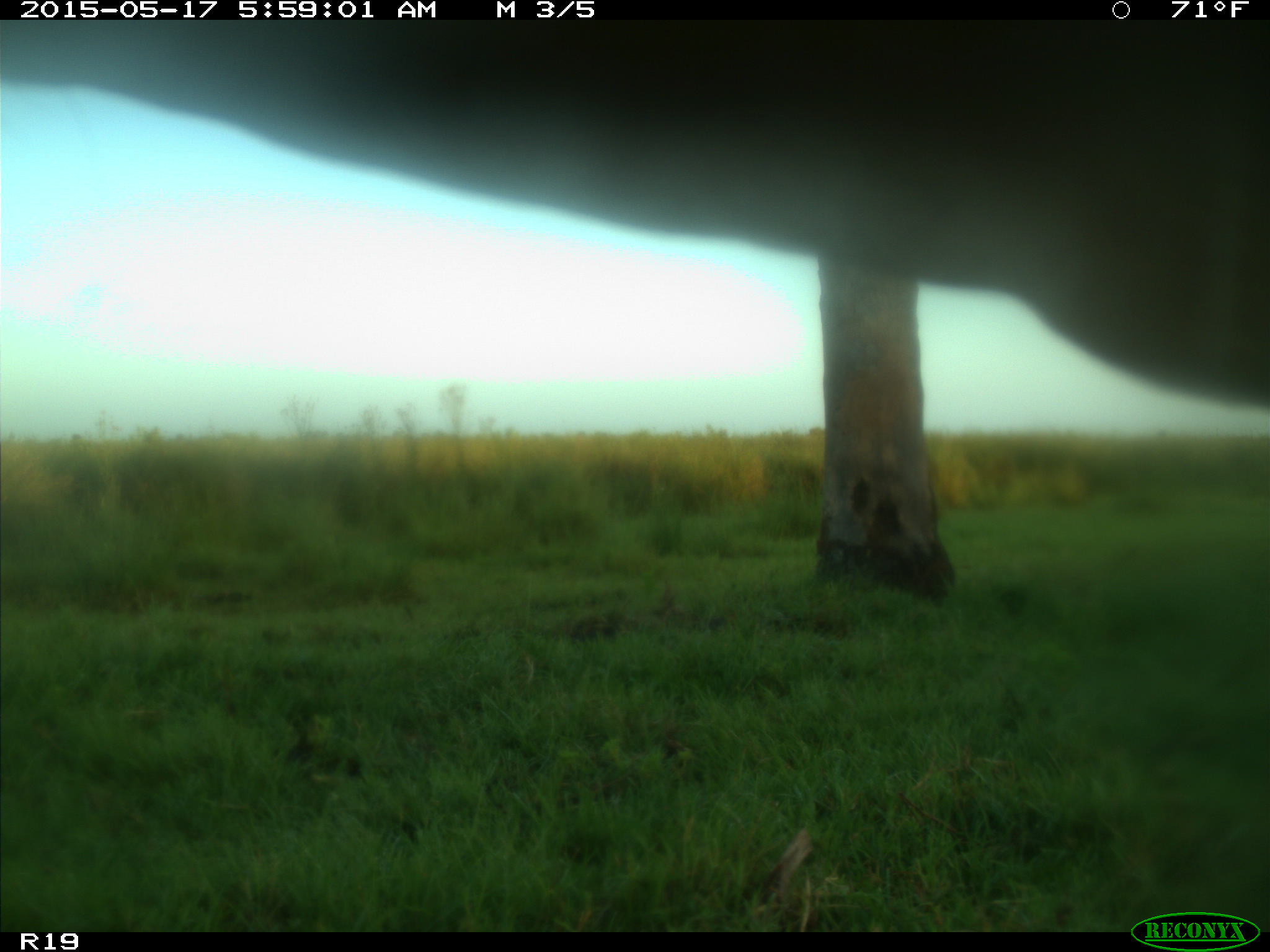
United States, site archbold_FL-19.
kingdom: Animalia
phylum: Chordata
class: Mammalia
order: Artiodactyla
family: Bovidae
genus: Bos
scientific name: Bos taurus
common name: domestic cow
Bos taurus (domestic cow).